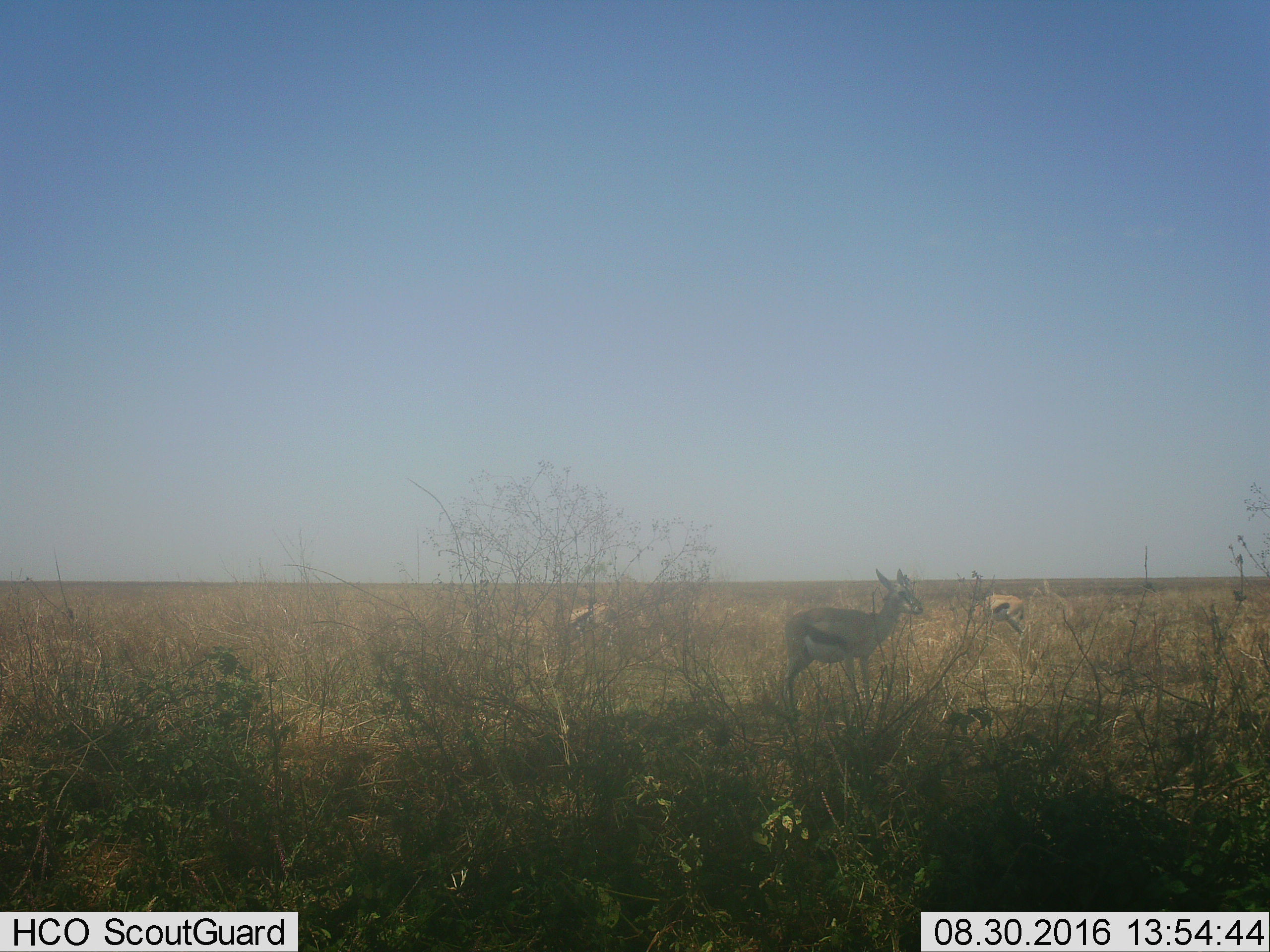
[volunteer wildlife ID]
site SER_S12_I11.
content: unidentified animal